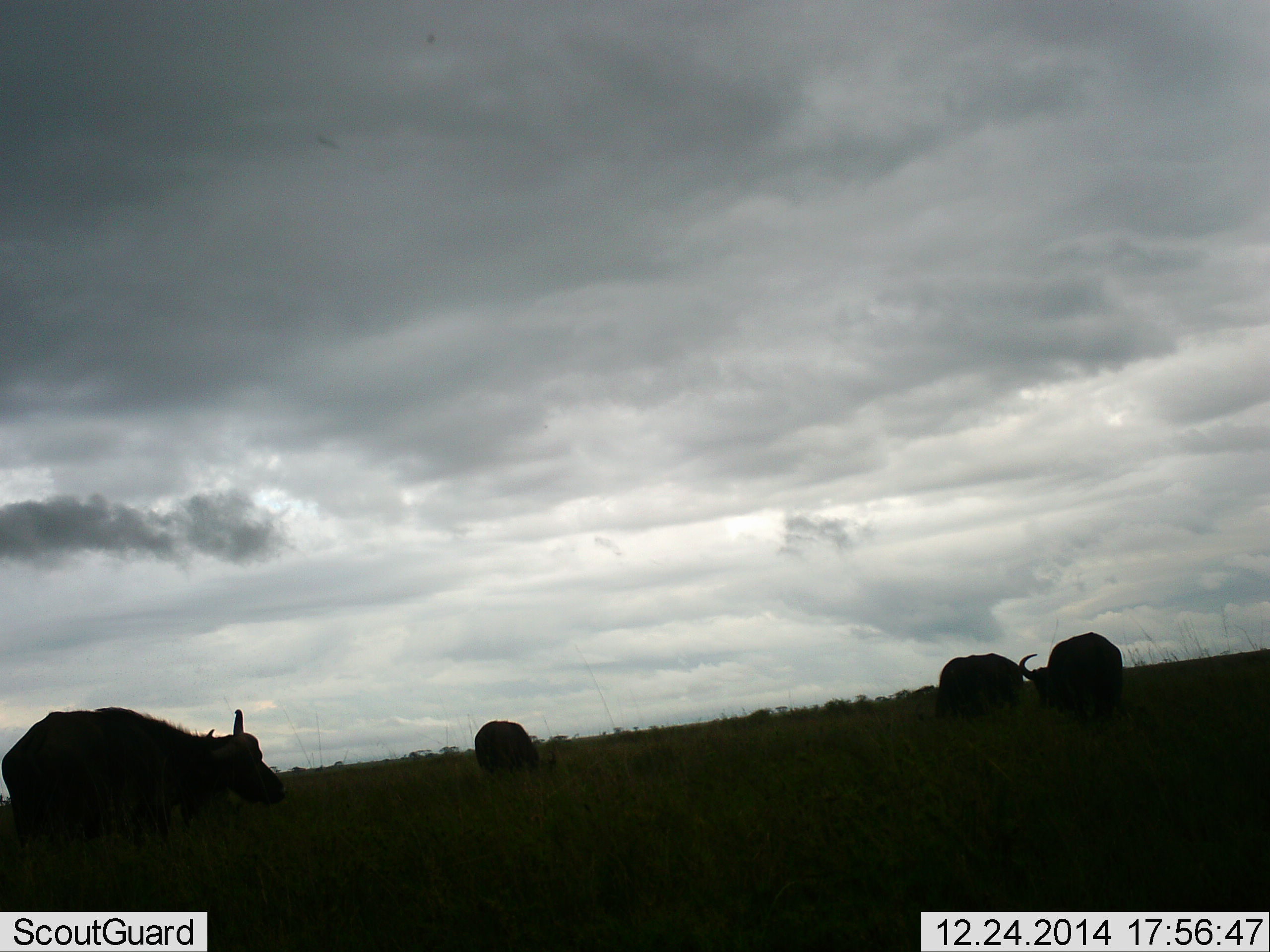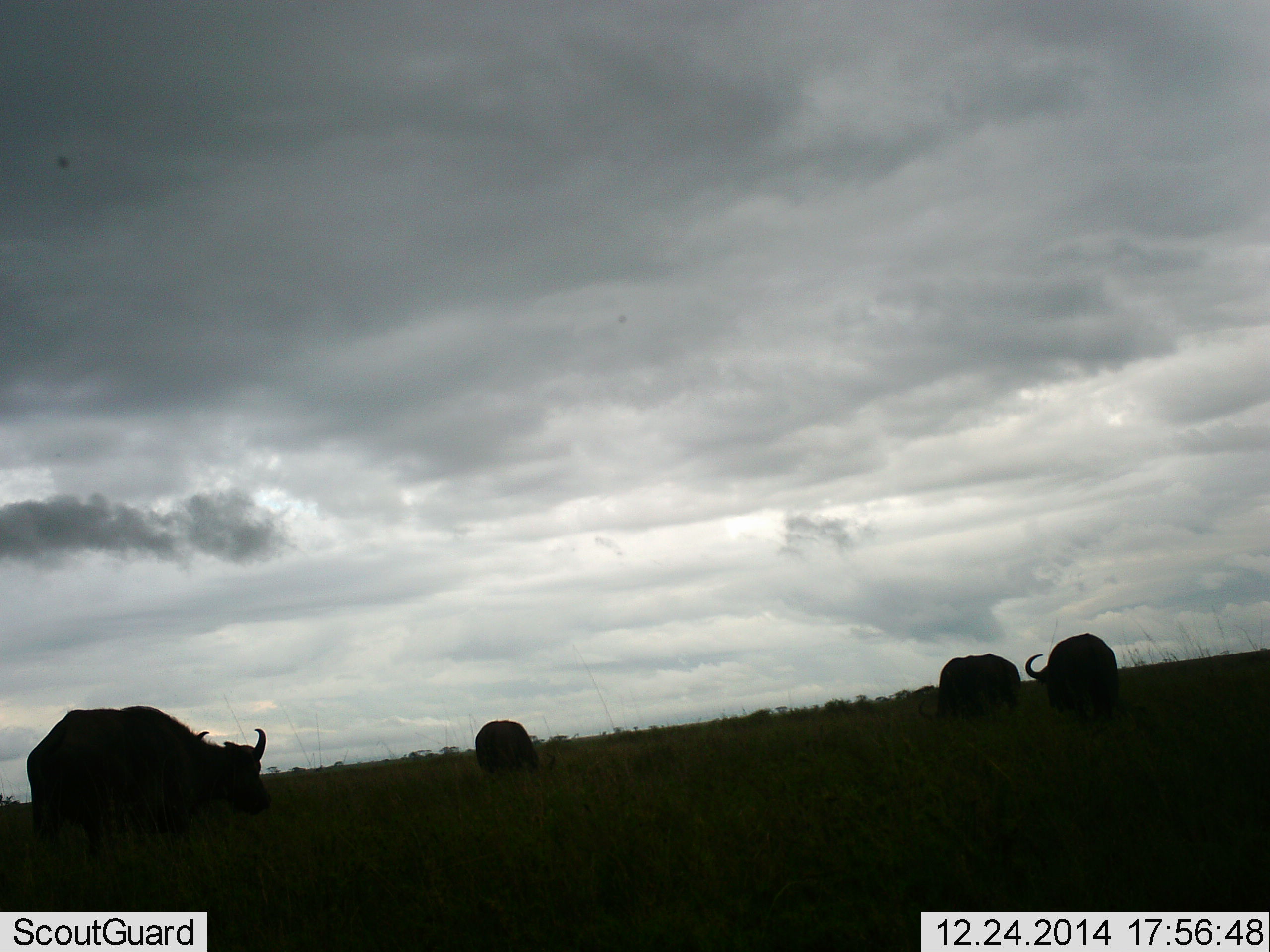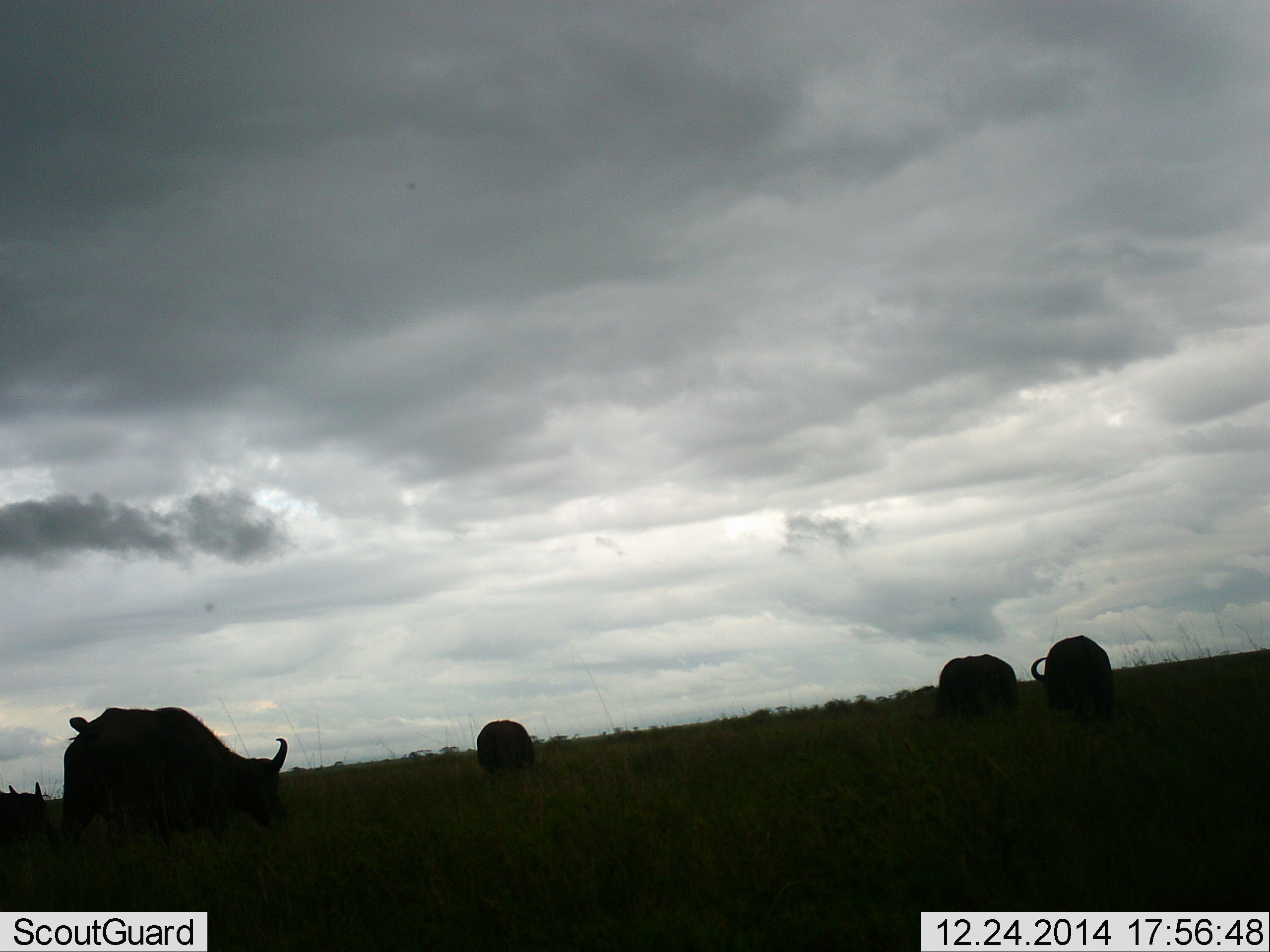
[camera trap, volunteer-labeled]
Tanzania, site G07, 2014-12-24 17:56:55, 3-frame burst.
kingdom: Animalia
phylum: Chordata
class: Mammalia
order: Artiodactyla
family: Bovidae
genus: Syncerus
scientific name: Syncerus caffer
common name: cape buffalo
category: buffalo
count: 5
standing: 50%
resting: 0%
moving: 20%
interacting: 0%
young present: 0%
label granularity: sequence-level